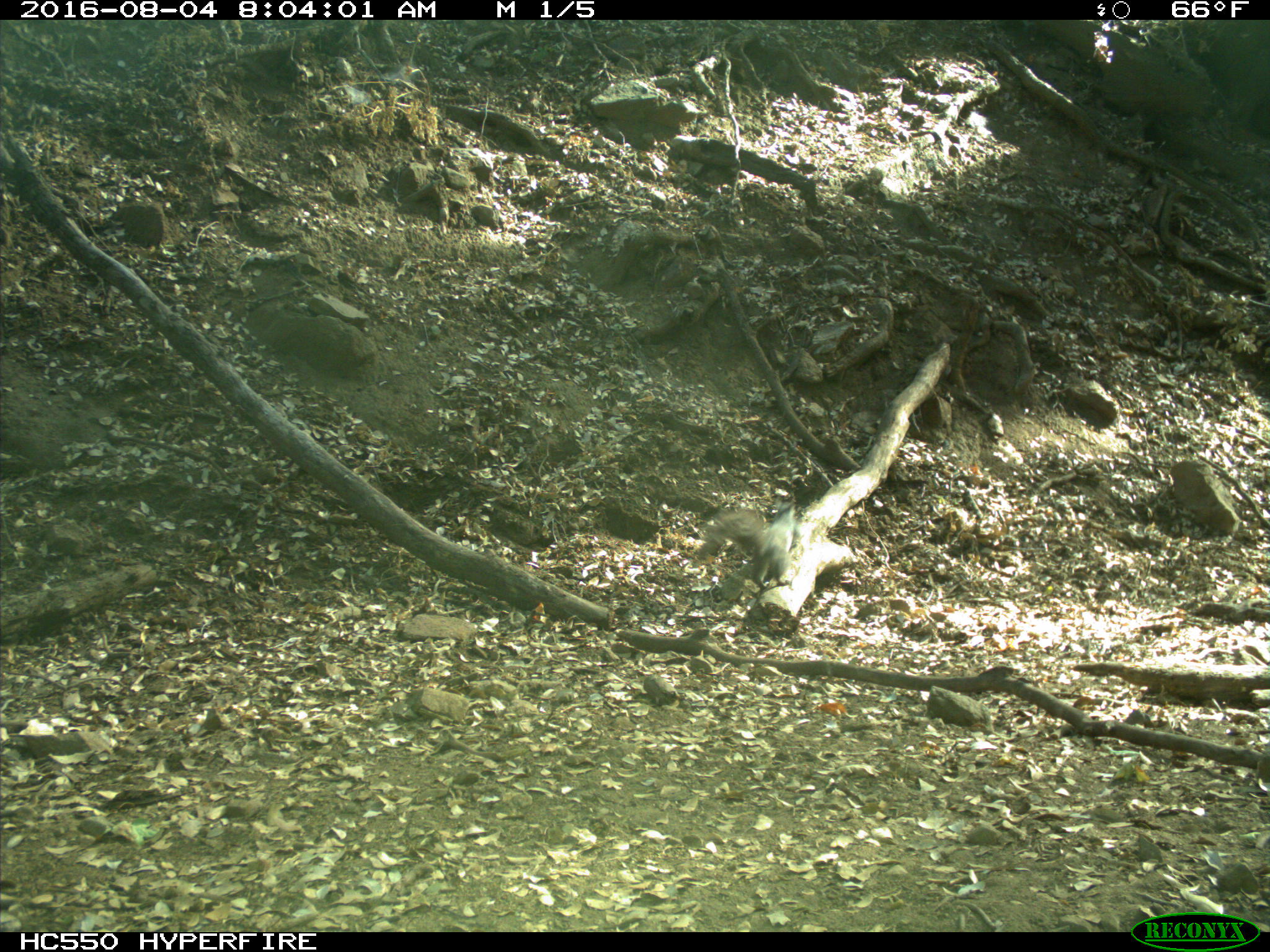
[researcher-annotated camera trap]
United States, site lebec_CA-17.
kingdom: Animalia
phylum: Chordata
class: Mammalia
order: Rodentia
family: Sciuridae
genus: Sciurus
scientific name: Sciurus carolinensis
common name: eastern gray squirrel